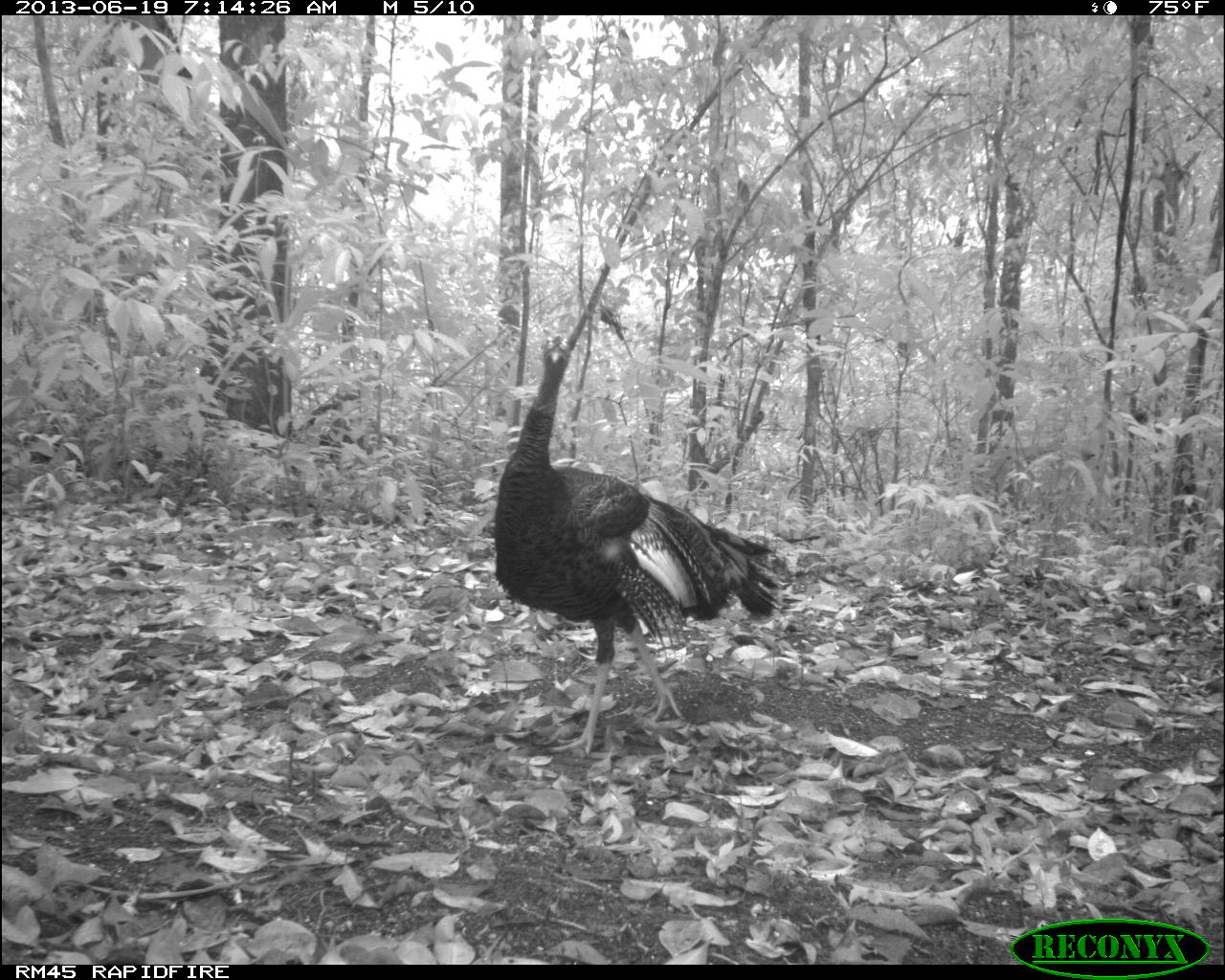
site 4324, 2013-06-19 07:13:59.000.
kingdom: Animalia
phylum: Chordata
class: Aves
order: Galliformes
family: Phasianidae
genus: Meleagris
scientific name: Meleagris ocellata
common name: ocellated turkey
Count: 1.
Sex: female.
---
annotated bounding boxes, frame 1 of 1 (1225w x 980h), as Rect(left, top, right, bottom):
meleagris ocellata: Rect(493, 334, 801, 756)